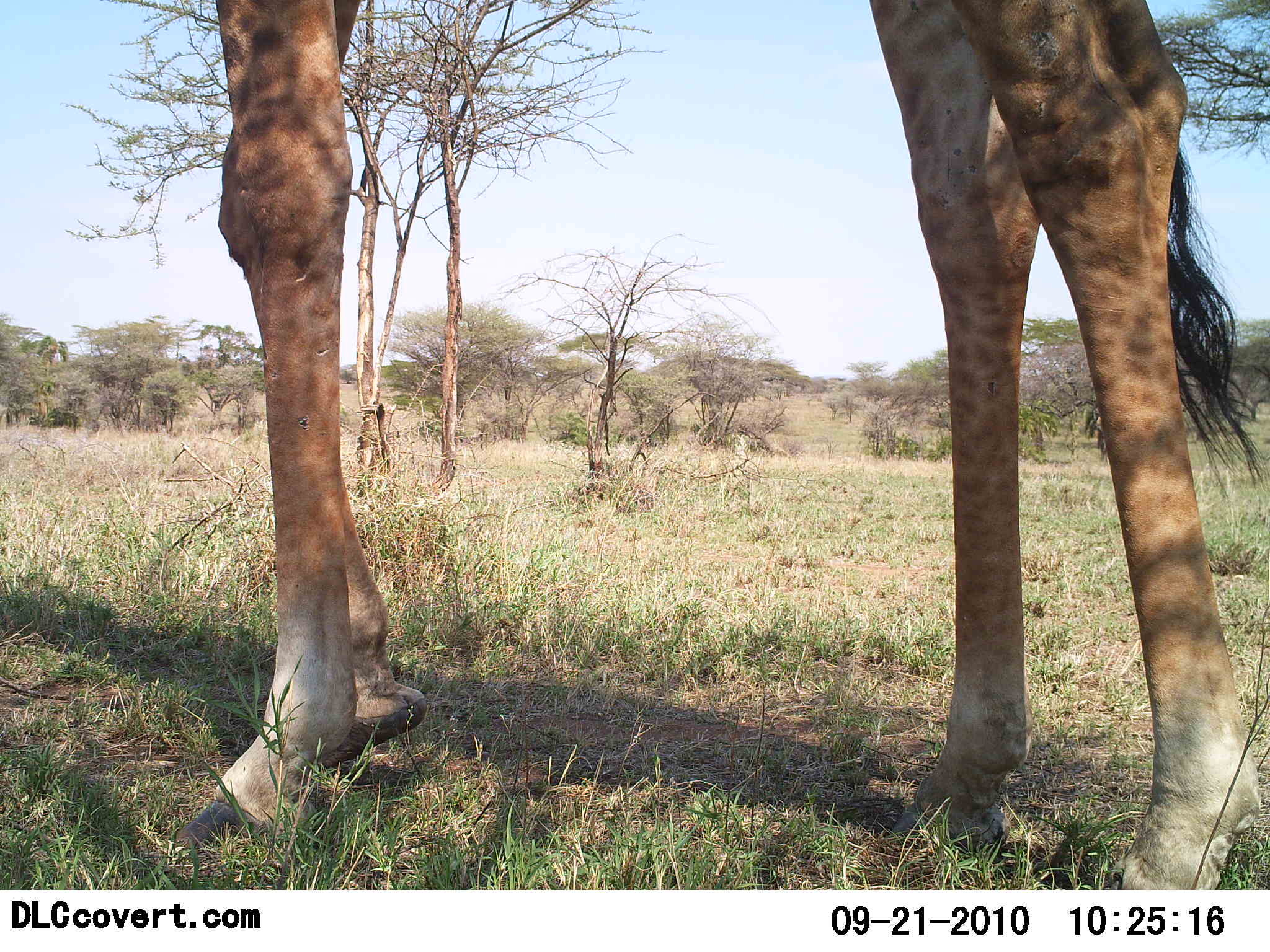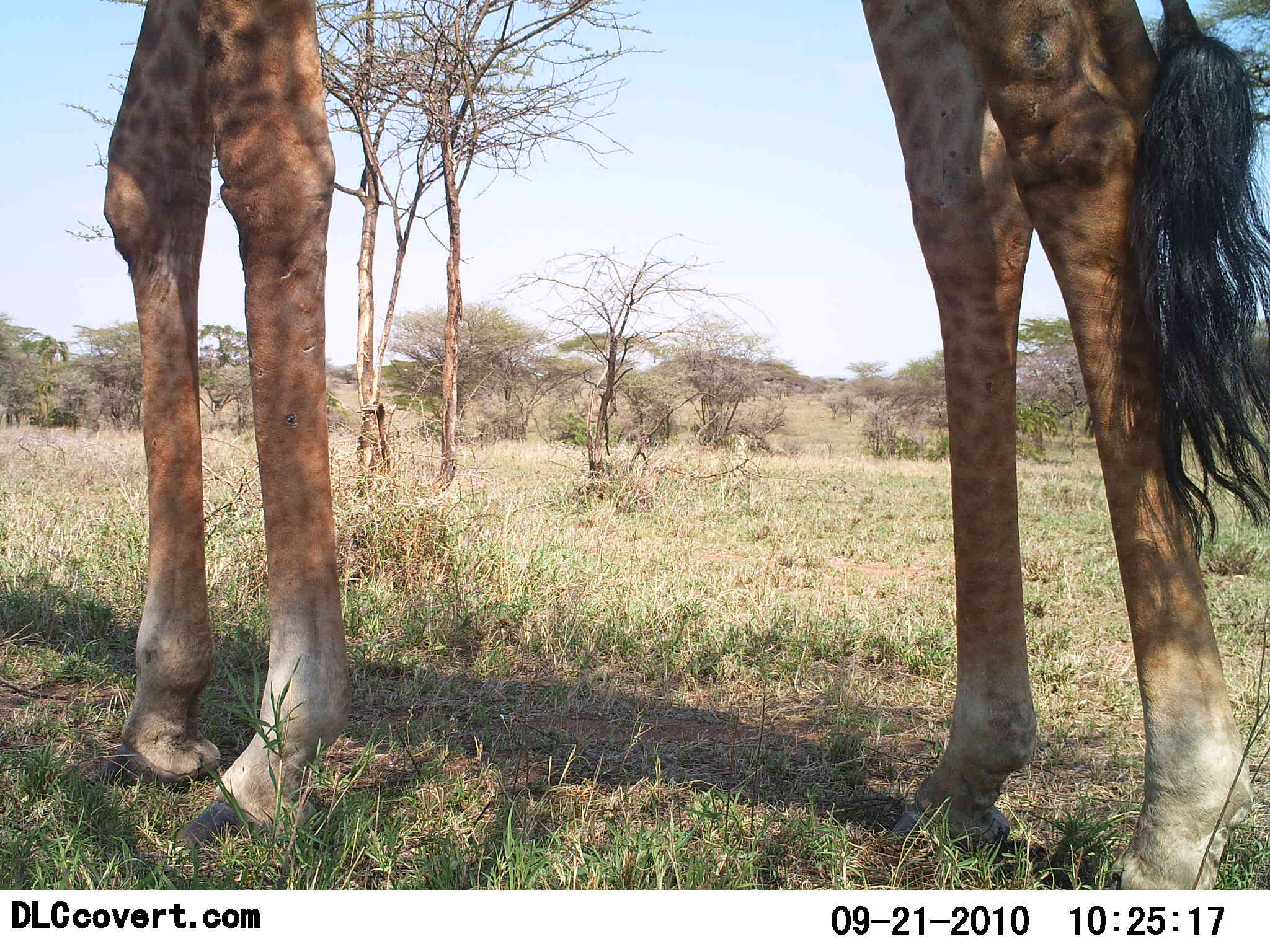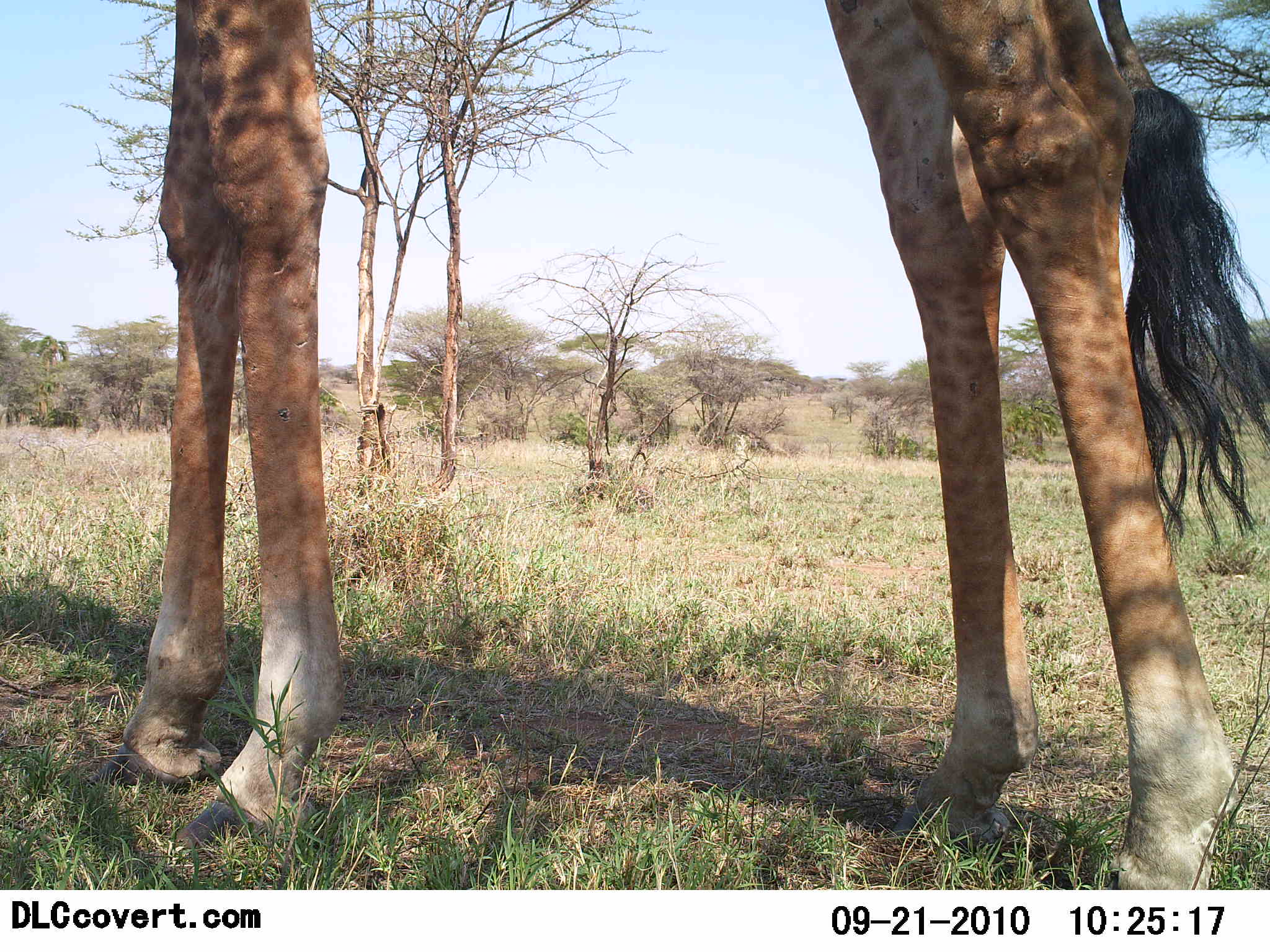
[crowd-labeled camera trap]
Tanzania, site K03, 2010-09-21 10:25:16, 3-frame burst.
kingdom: Animalia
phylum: Chordata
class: Mammalia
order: Artiodactyla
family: Giraffidae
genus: Giraffa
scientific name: Giraffa camelopardalis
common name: giraffe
Giraffe (Giraffa camelopardalis), count 1. Behavior (volunteer vote fractions): standing 100%, resting 0%, moving 5%, interacting 0%. Young present (vote fraction): 0%. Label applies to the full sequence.